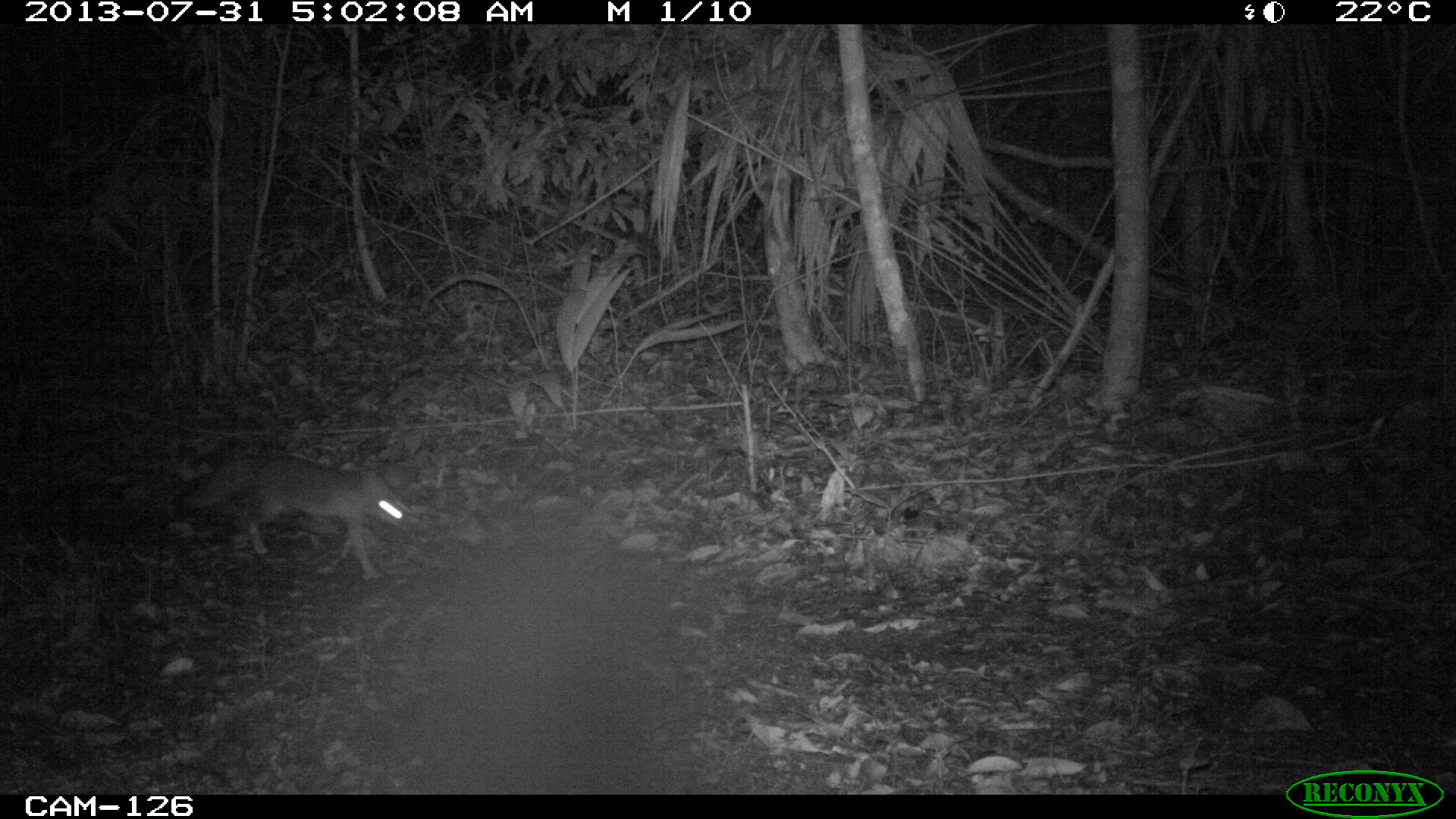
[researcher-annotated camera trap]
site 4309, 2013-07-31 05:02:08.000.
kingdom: Animalia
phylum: Chordata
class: Mammalia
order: Carnivora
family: Canidae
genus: Urocyon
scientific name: Urocyon cinereoargenteus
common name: gray fox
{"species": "Urocyon cinereoargenteus (gray fox)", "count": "1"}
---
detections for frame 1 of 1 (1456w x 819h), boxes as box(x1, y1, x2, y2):
urocyon cinereoargenteus: box(175, 455, 416, 581)